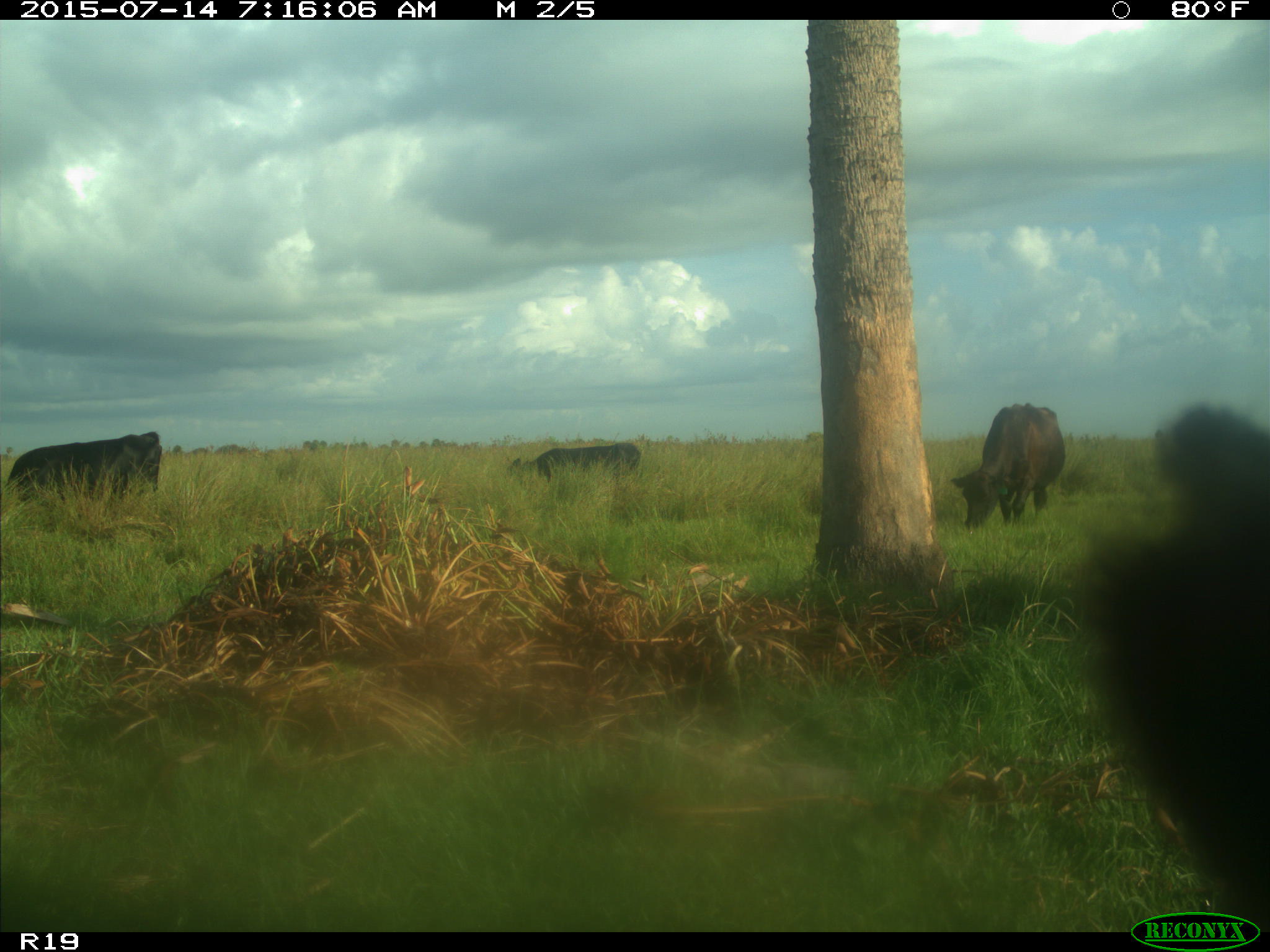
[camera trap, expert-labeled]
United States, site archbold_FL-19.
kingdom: Animalia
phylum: Chordata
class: Mammalia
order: Artiodactyla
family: Bovidae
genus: Bos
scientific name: Bos taurus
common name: domestic cow